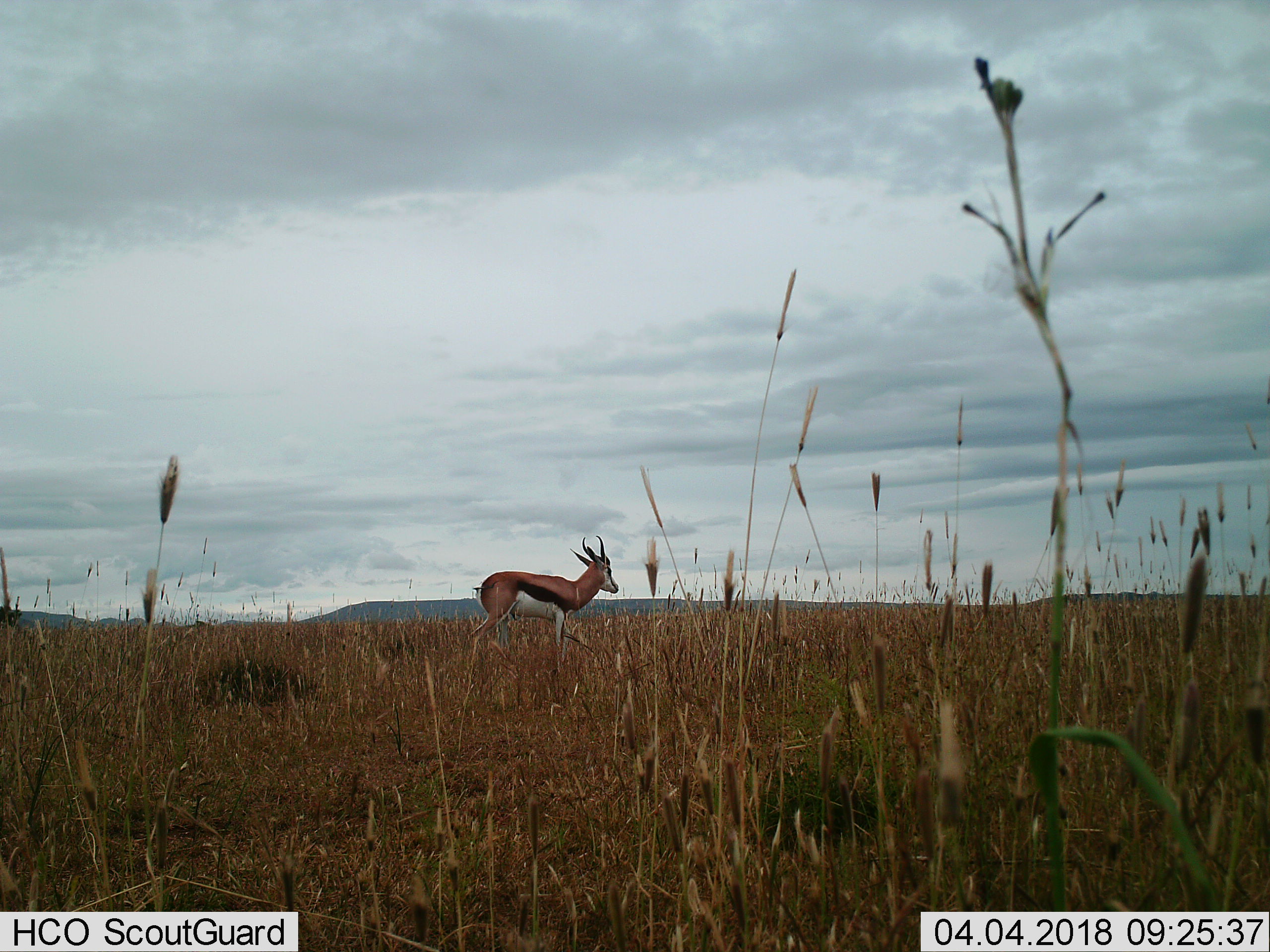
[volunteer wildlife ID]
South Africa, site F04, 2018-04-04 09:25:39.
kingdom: Animalia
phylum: Chordata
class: Mammalia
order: Artiodactyla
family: Bovidae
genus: Antidorcas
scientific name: Antidorcas marsupialis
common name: springbok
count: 1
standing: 71%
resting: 0%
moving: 29%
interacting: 0%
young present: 0%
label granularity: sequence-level